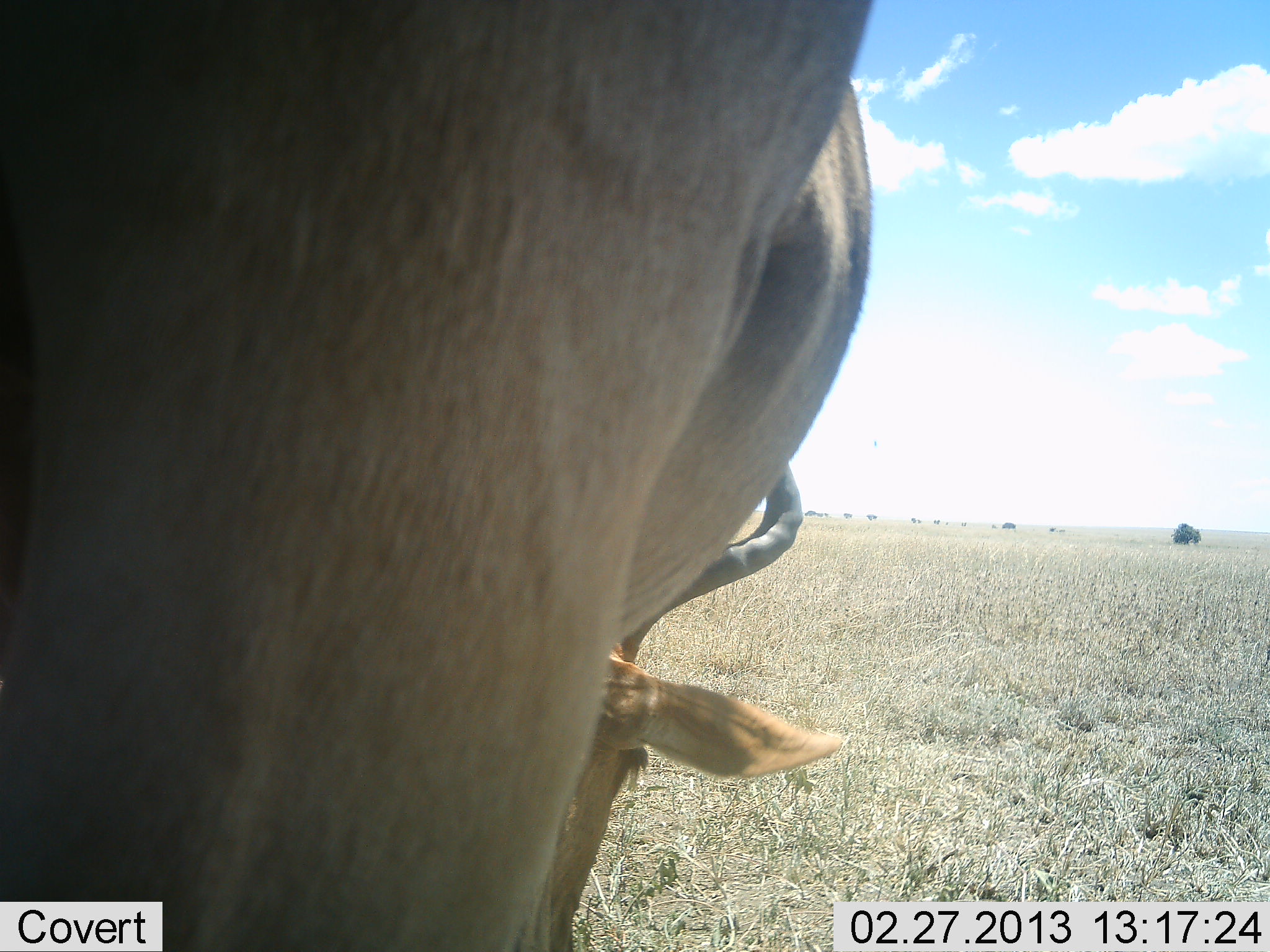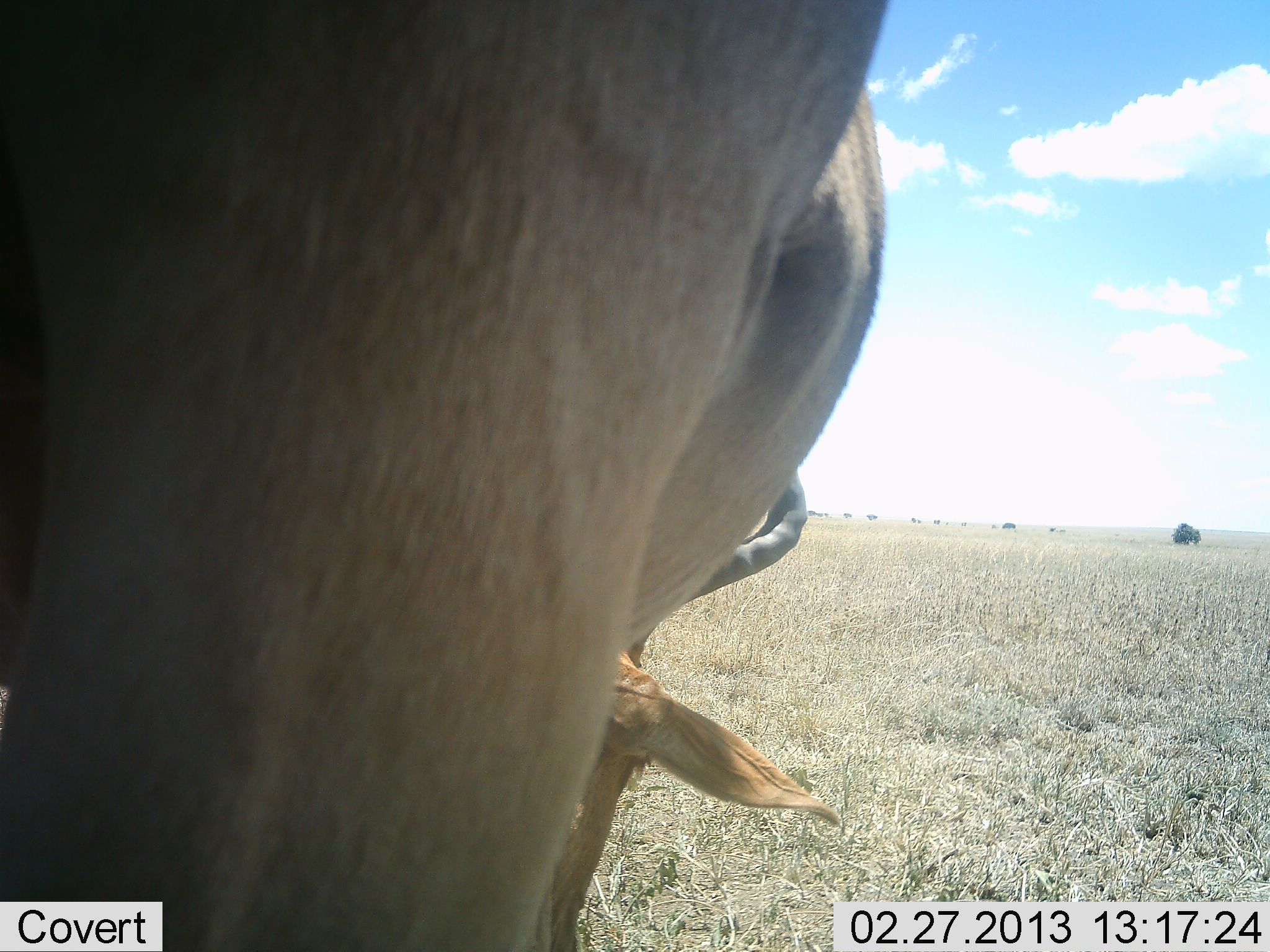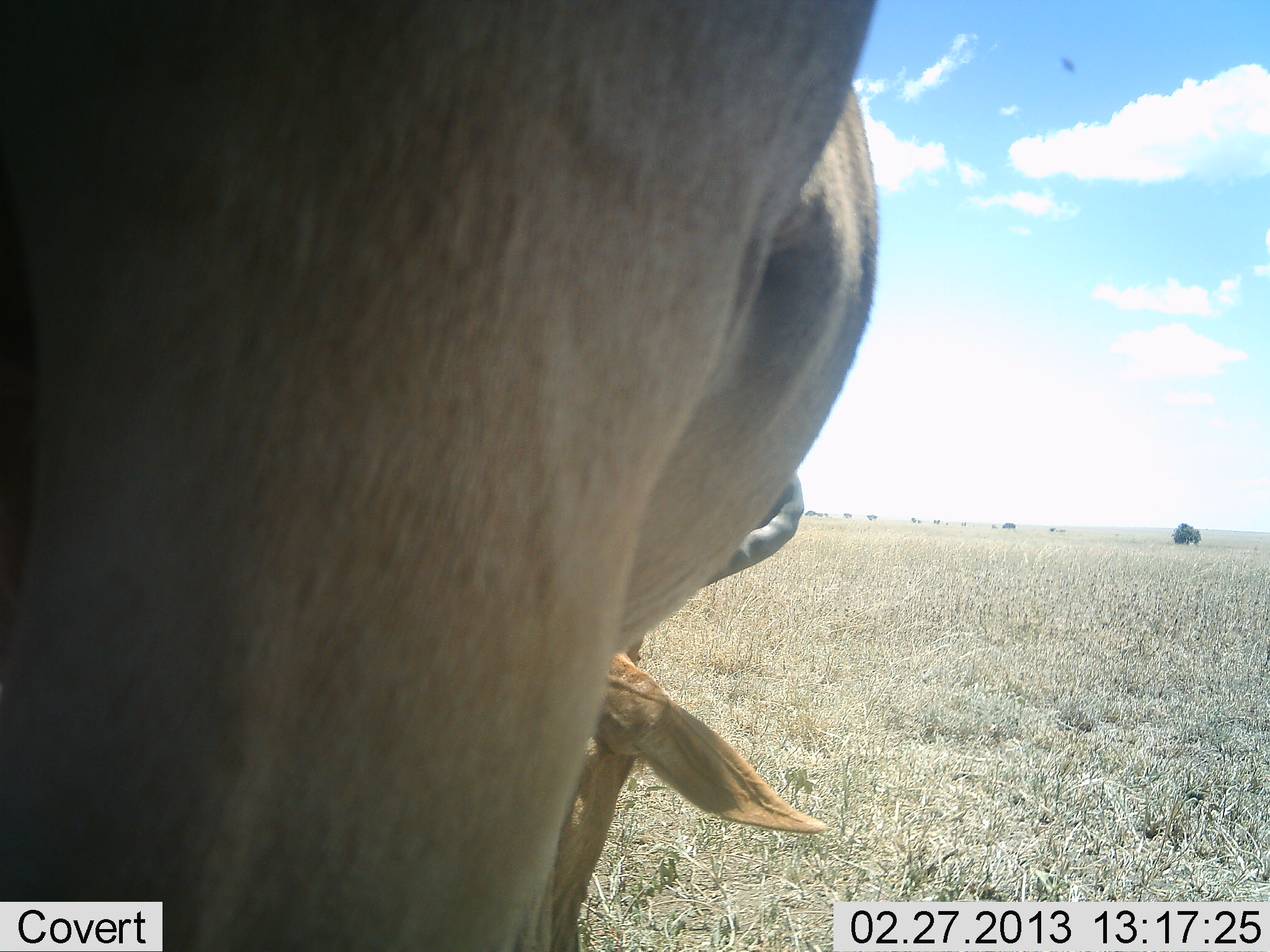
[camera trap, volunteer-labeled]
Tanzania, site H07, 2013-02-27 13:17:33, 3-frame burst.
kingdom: Animalia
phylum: Chordata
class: Mammalia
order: Artiodactyla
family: Bovidae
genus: Alcelaphus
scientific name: Alcelaphus buselaphus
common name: hartebeest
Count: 1.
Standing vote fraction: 41%.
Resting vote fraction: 0%.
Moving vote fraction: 6%.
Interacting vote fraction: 0%.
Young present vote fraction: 0%.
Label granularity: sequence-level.